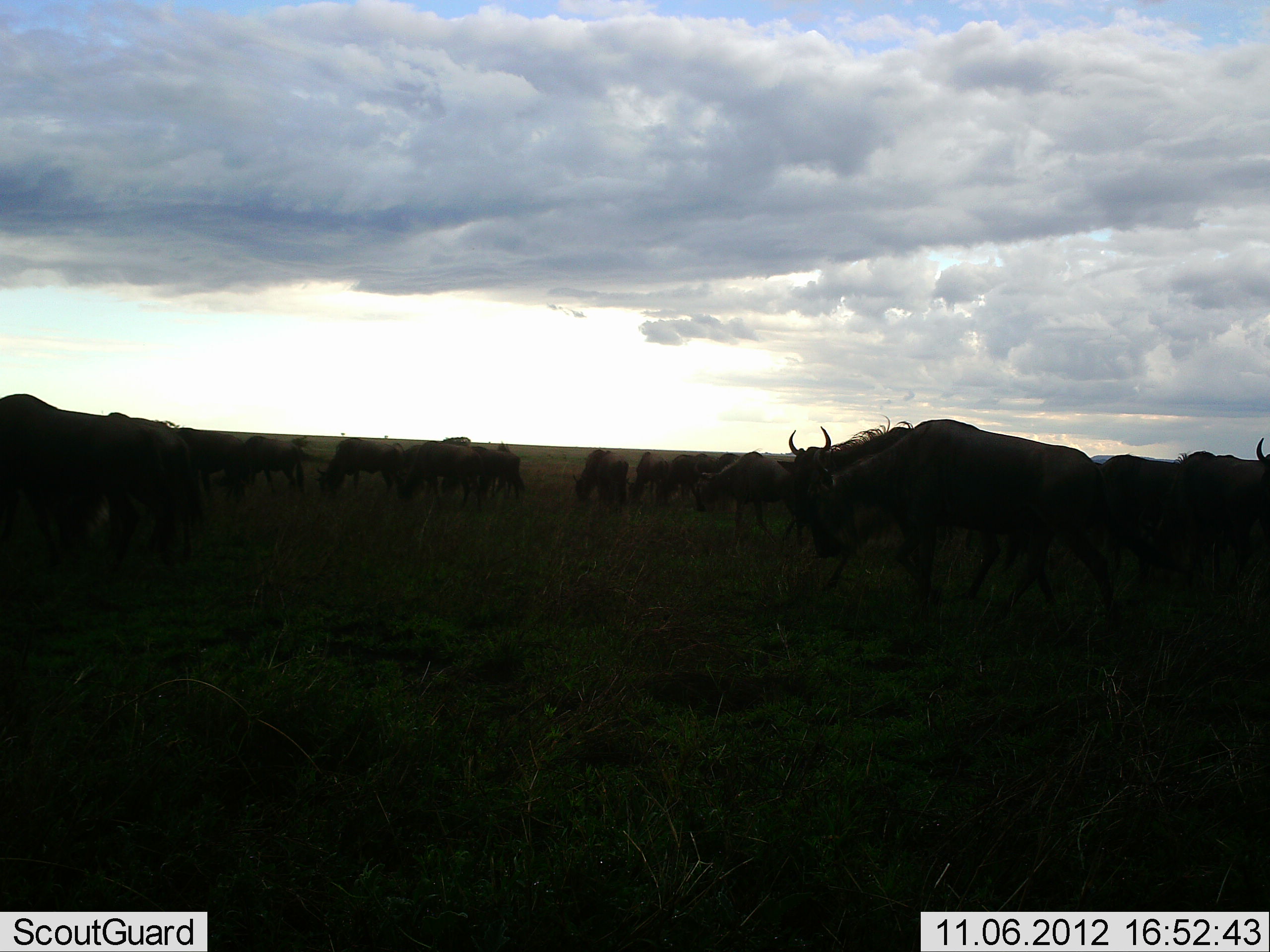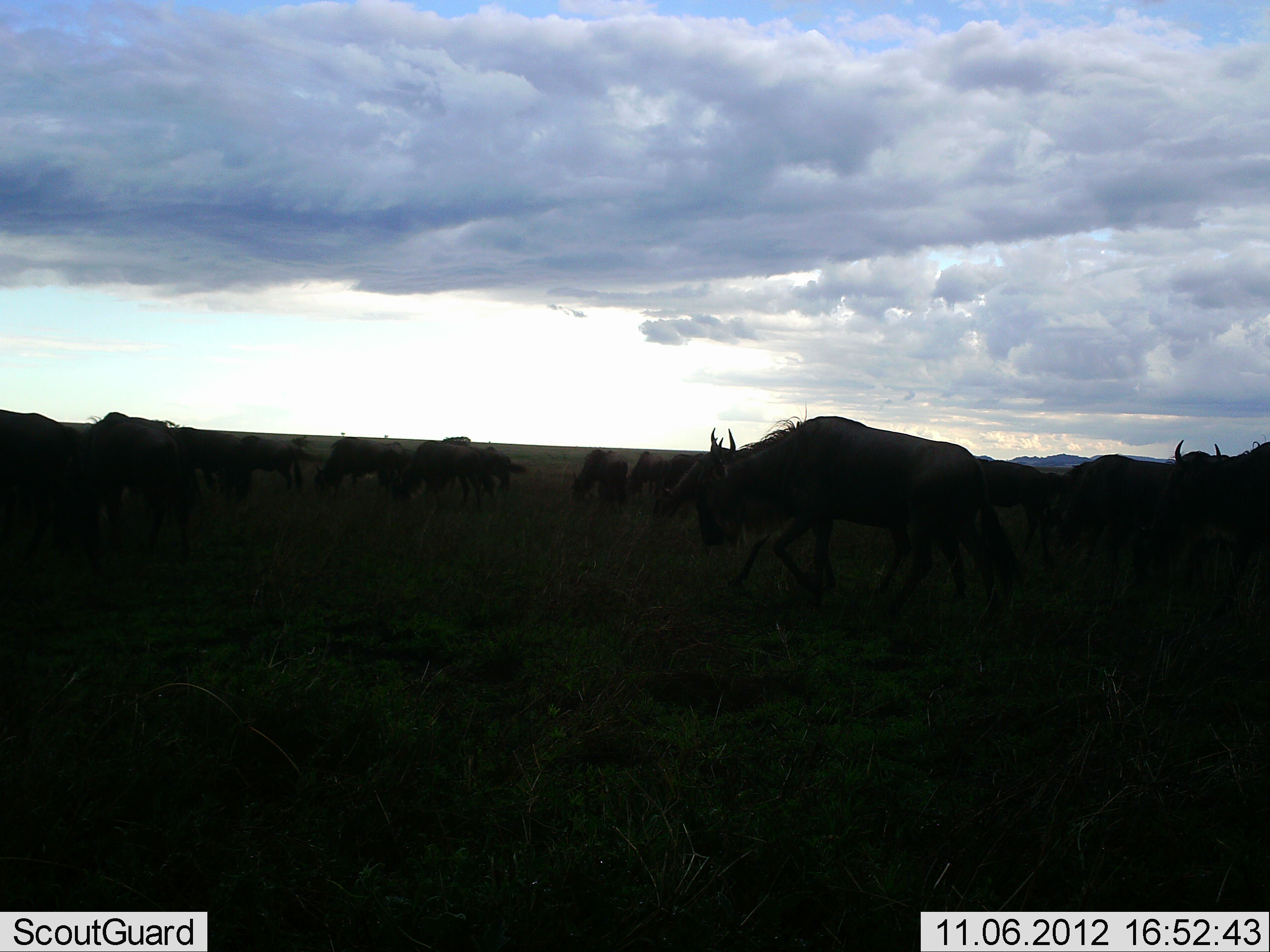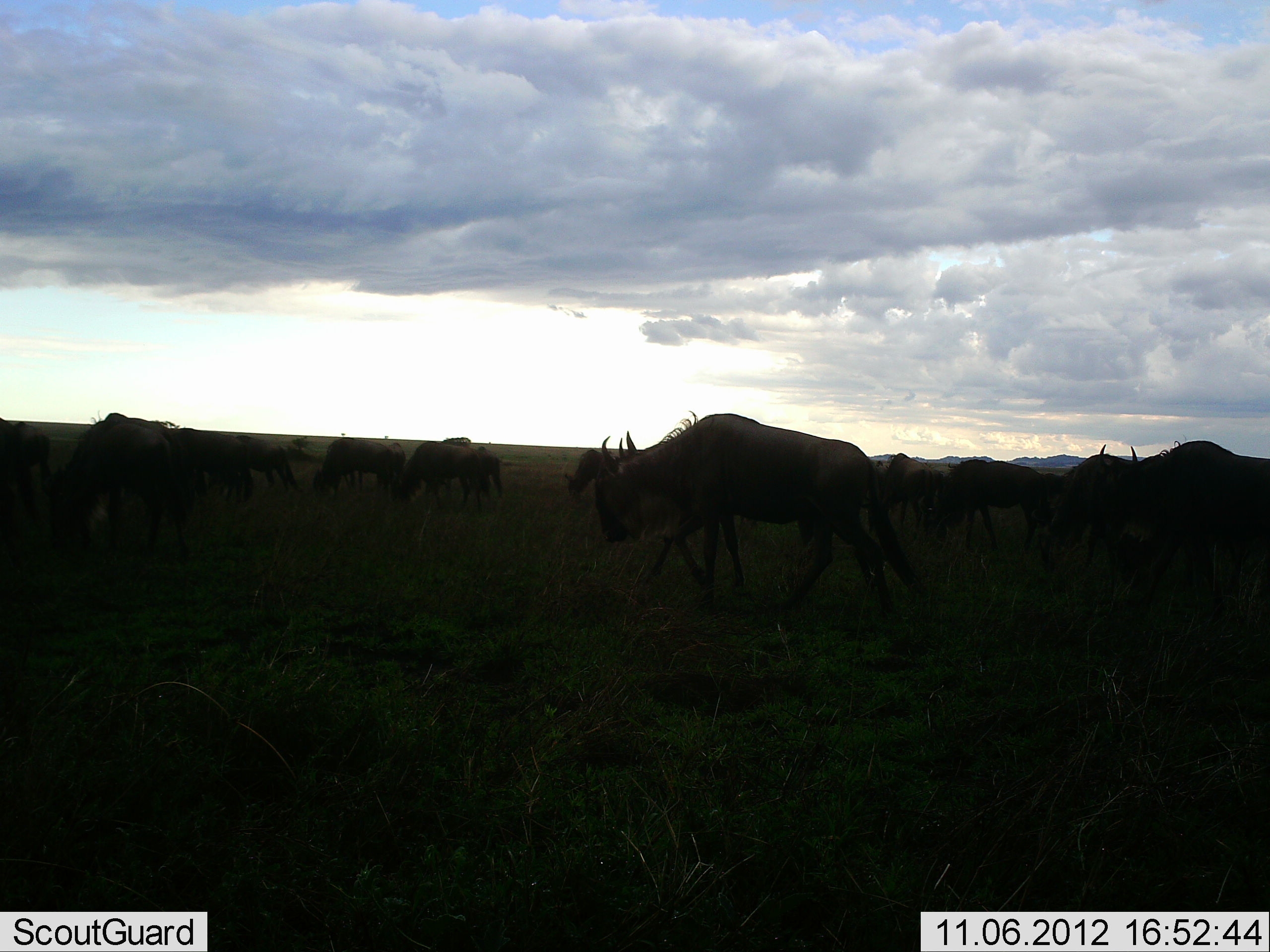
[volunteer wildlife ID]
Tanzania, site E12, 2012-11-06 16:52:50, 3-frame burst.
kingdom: Animalia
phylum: Chordata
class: Mammalia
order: Artiodactyla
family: Bovidae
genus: Connochaetes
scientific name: Connochaetes taurinus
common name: blue wildebeest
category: wildebeest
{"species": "wildebeest (blue wildebeest) (Connochaetes taurinus)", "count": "11-50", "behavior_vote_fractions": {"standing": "60%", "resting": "0%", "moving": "60%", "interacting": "0%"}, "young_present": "0%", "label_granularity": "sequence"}